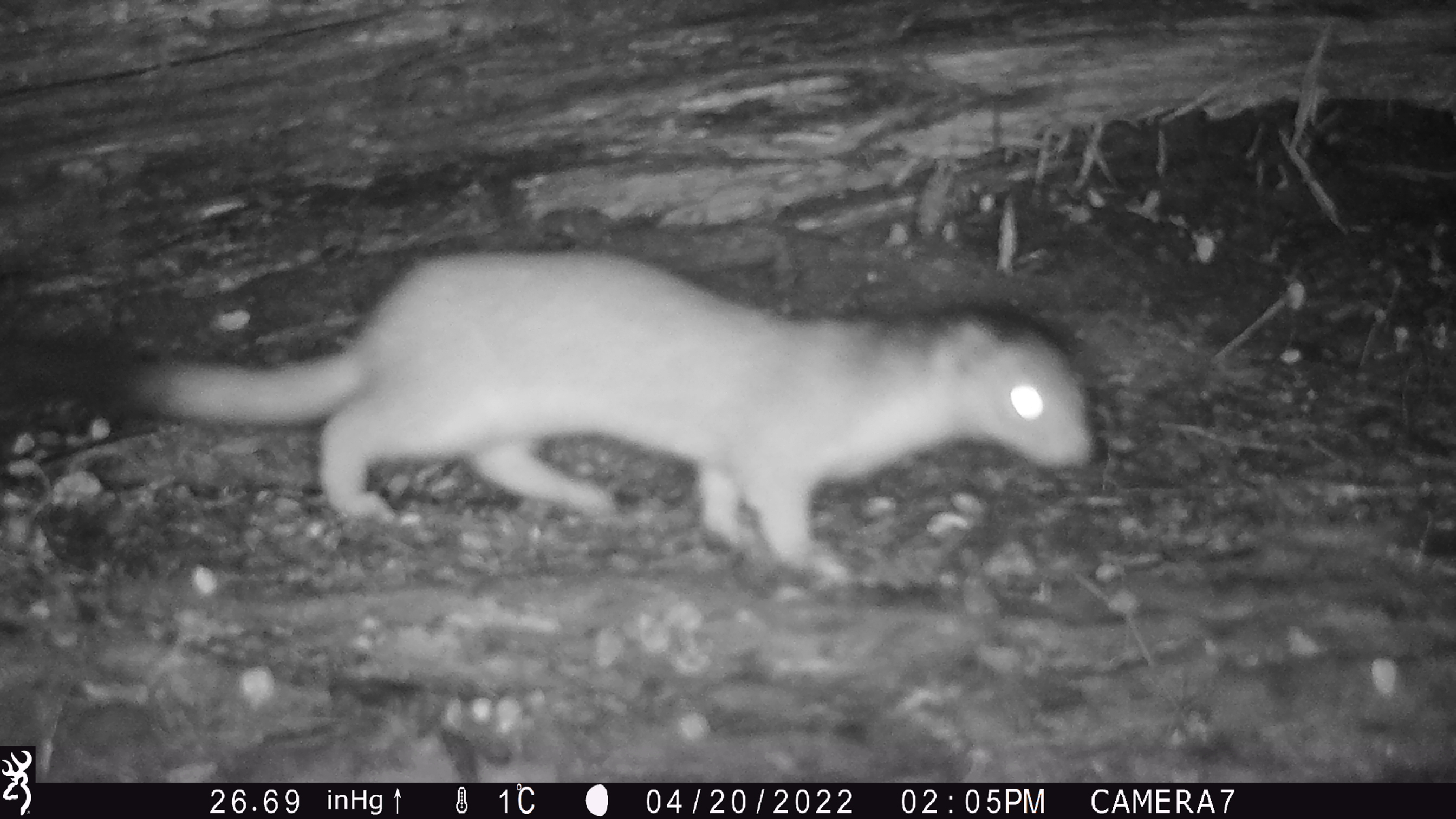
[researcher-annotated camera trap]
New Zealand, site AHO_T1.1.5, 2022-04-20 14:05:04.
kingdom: Animalia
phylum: Chordata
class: Mammalia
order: Carnivora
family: Mustelidae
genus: Mustela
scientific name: Mustela erminea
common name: stoat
Stoat (Mustela erminea).